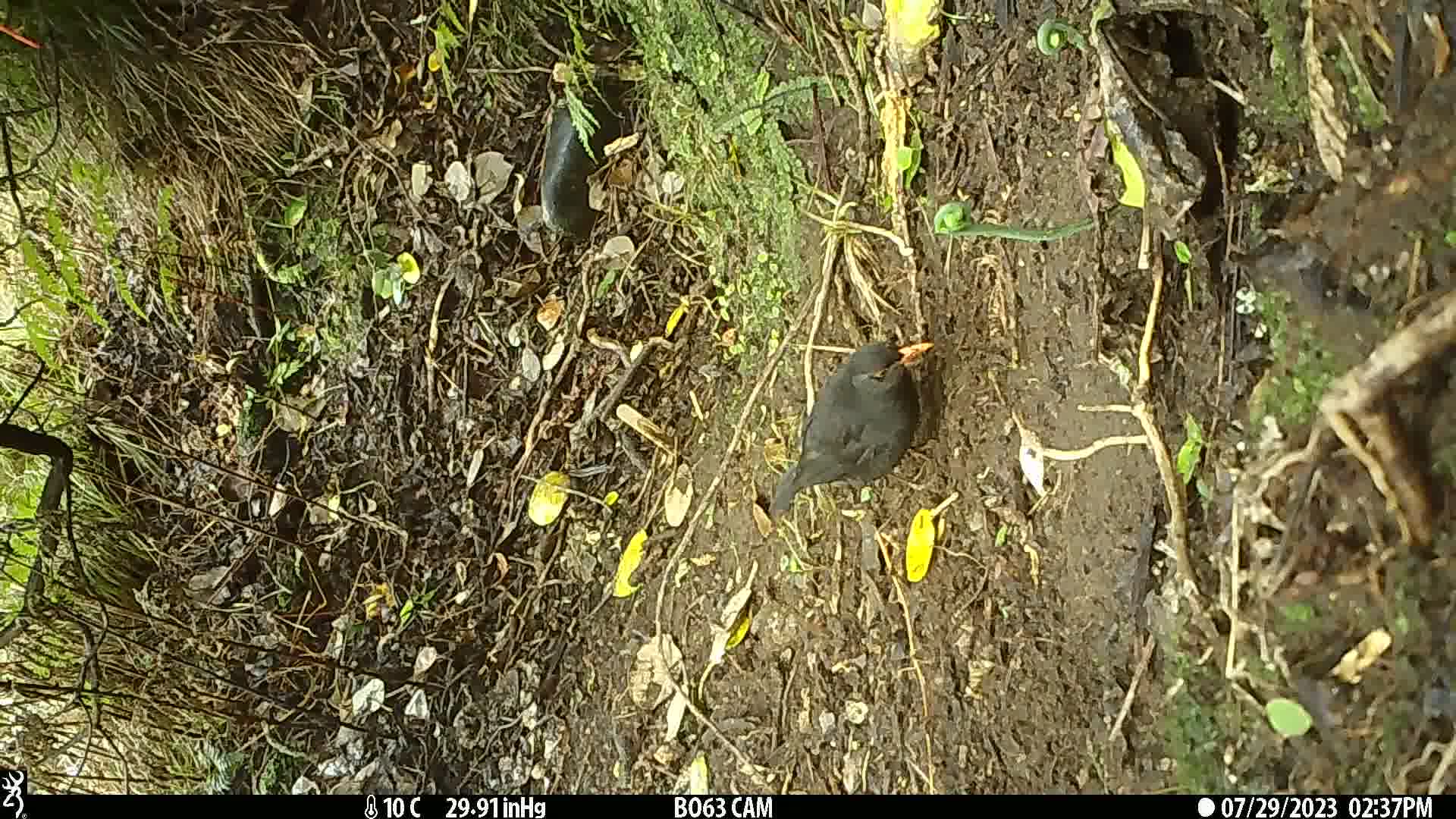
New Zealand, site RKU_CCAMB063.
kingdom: Animalia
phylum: Chordata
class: Aves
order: Passeriformes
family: Turdidae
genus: Turdus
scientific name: Turdus merula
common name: eurasian blackbird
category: blackbird